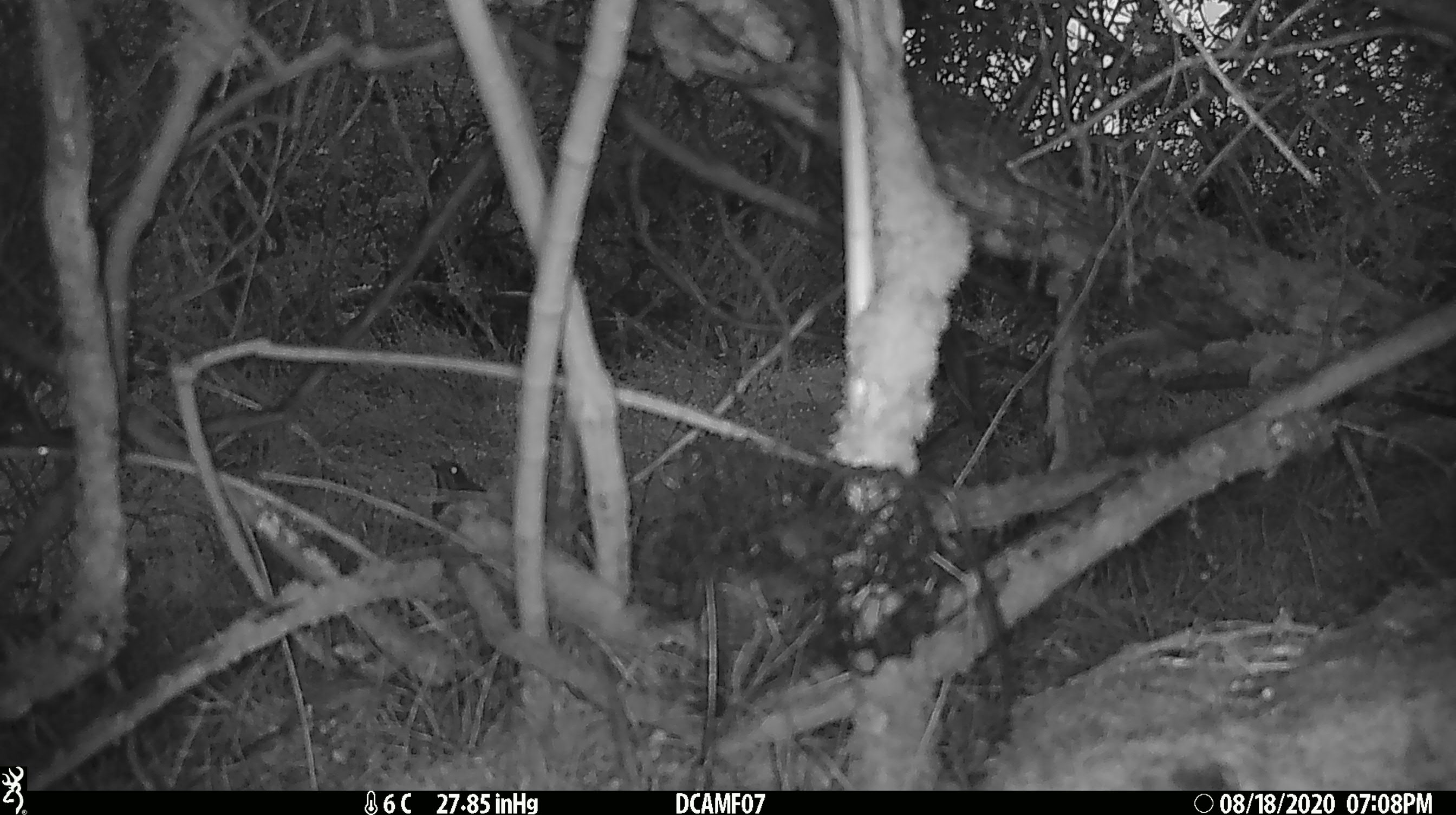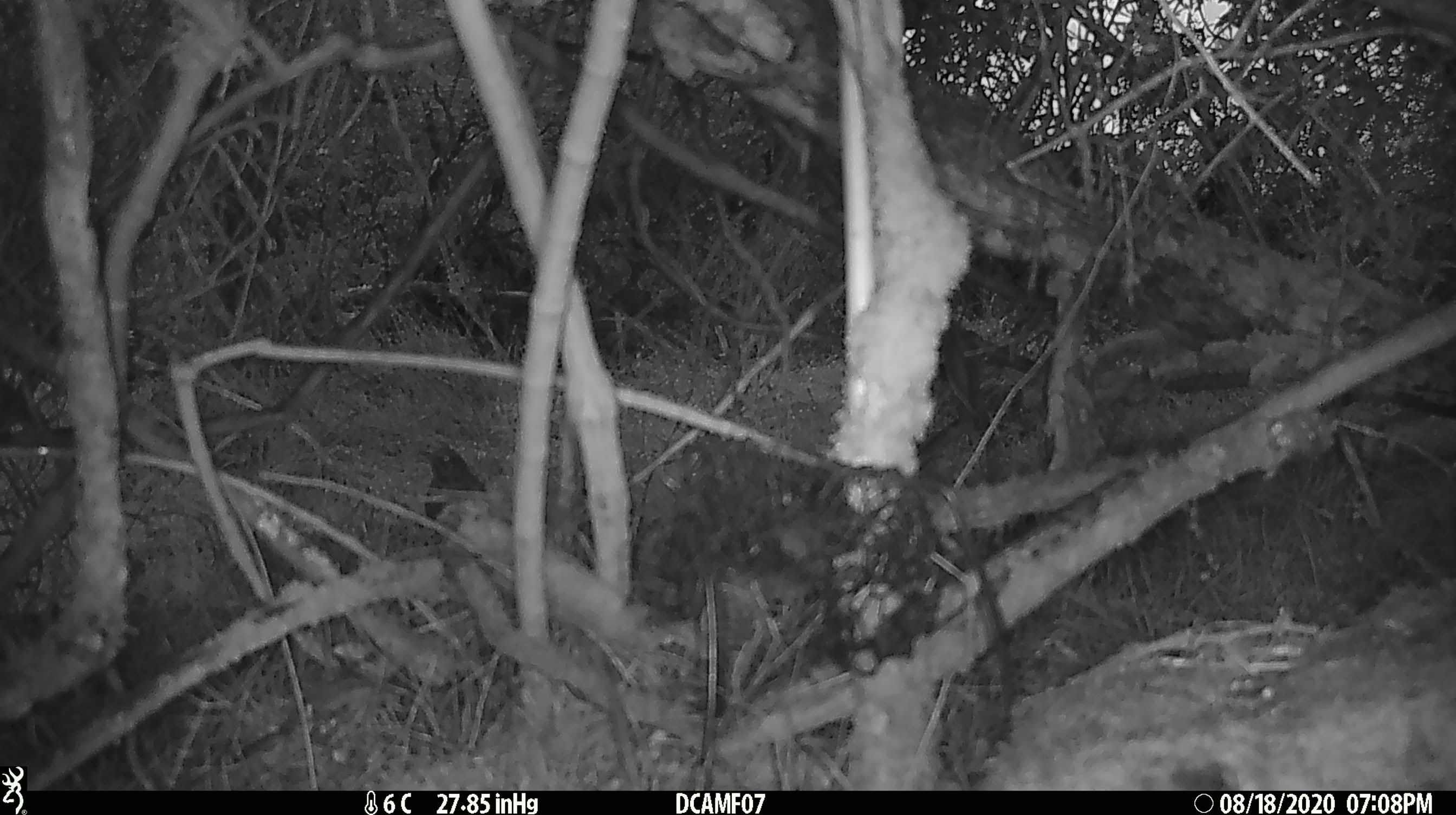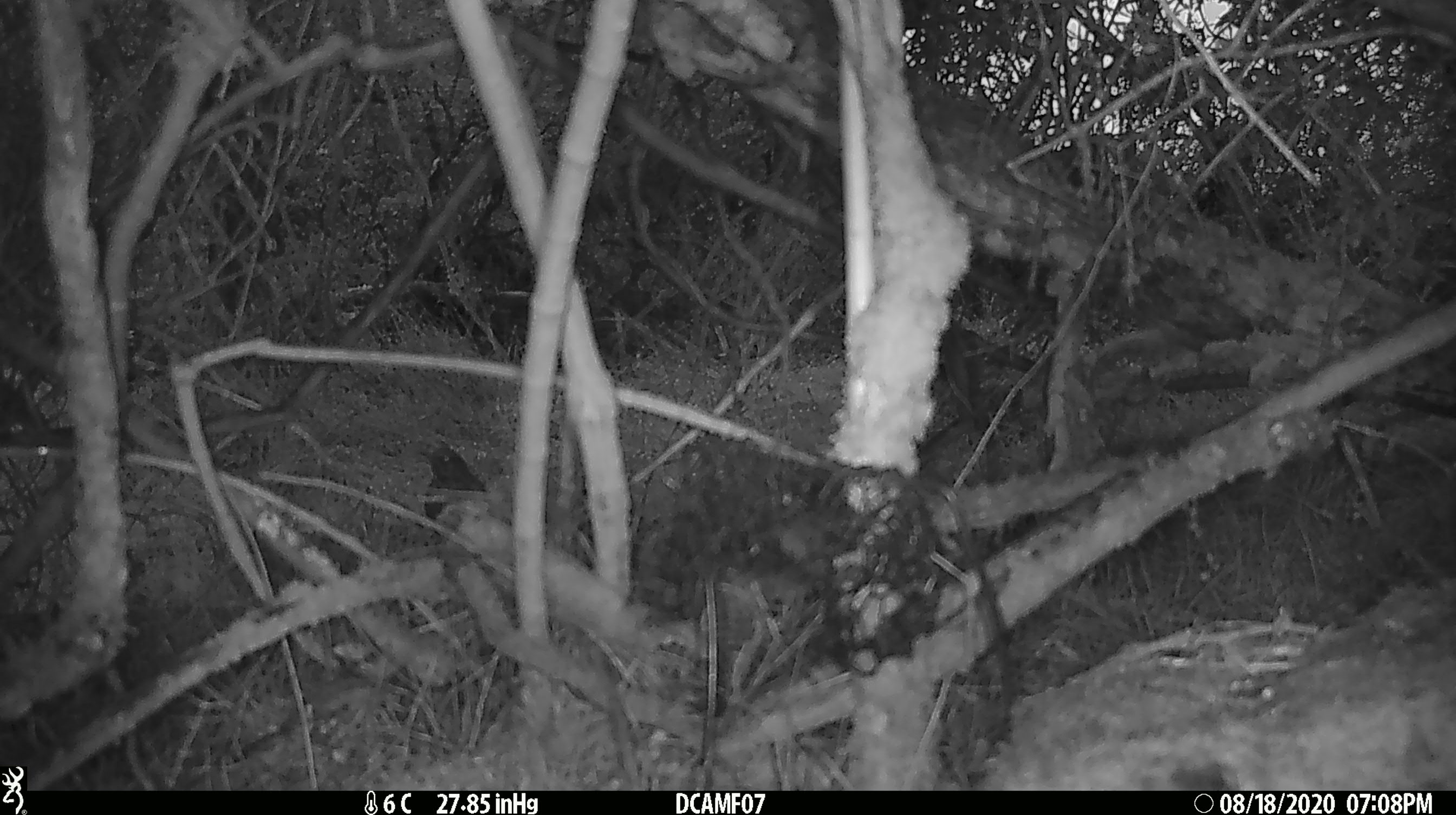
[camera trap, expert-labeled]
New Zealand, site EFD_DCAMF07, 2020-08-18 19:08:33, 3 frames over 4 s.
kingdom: Animalia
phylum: Chordata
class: Aves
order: Passeriformes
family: Turdidae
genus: Turdus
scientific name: Turdus philomelos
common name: song thrush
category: thrush